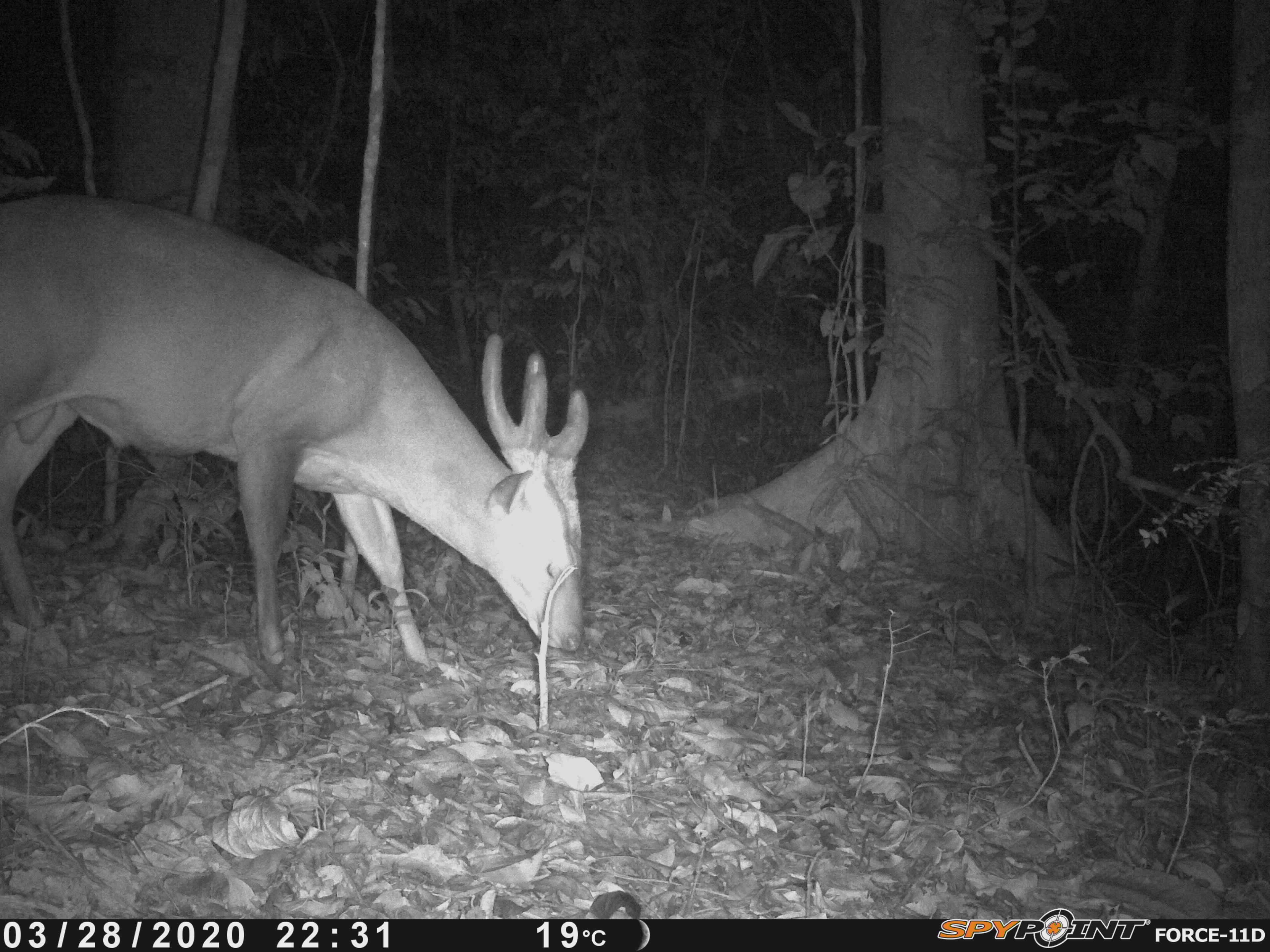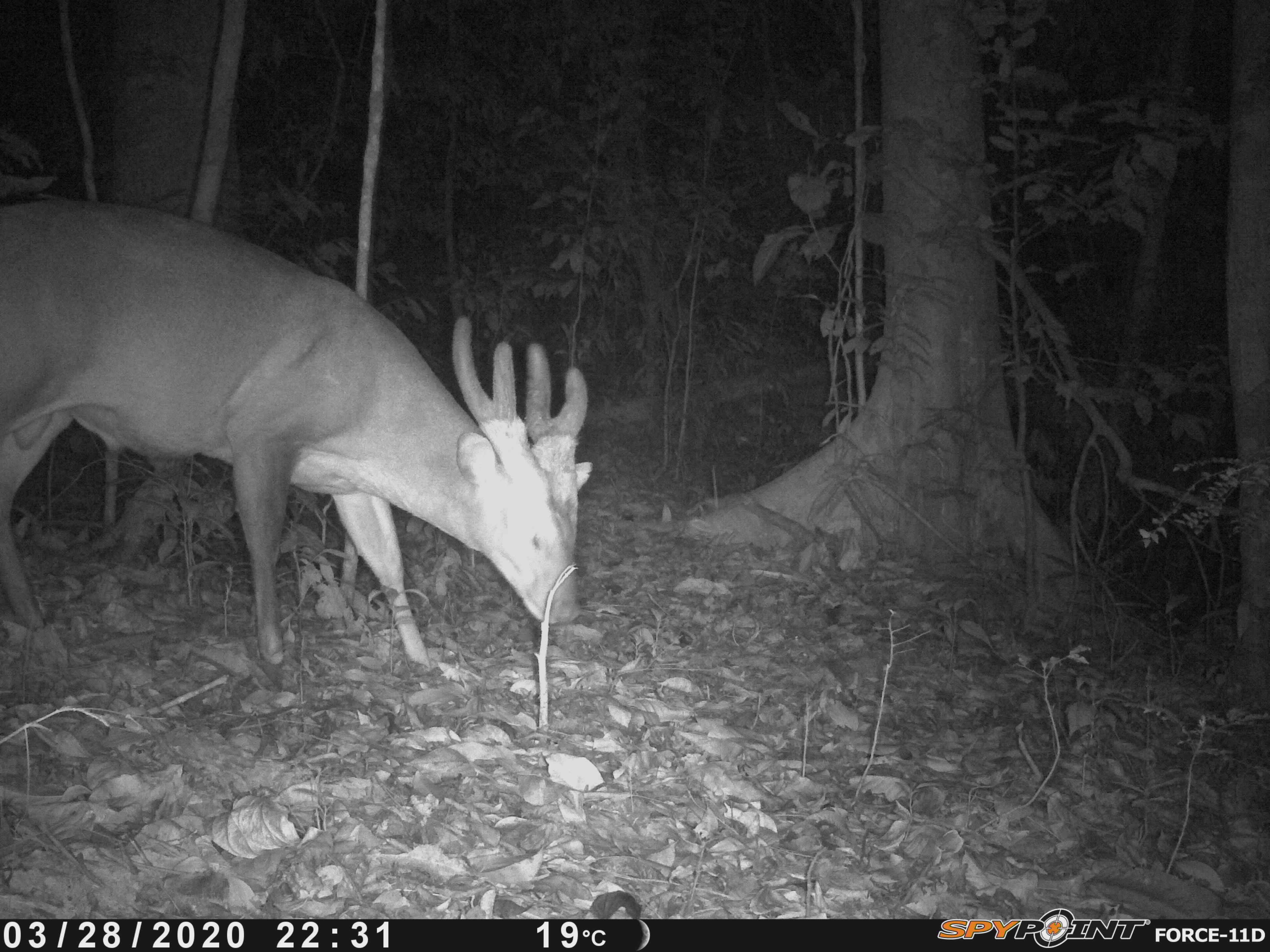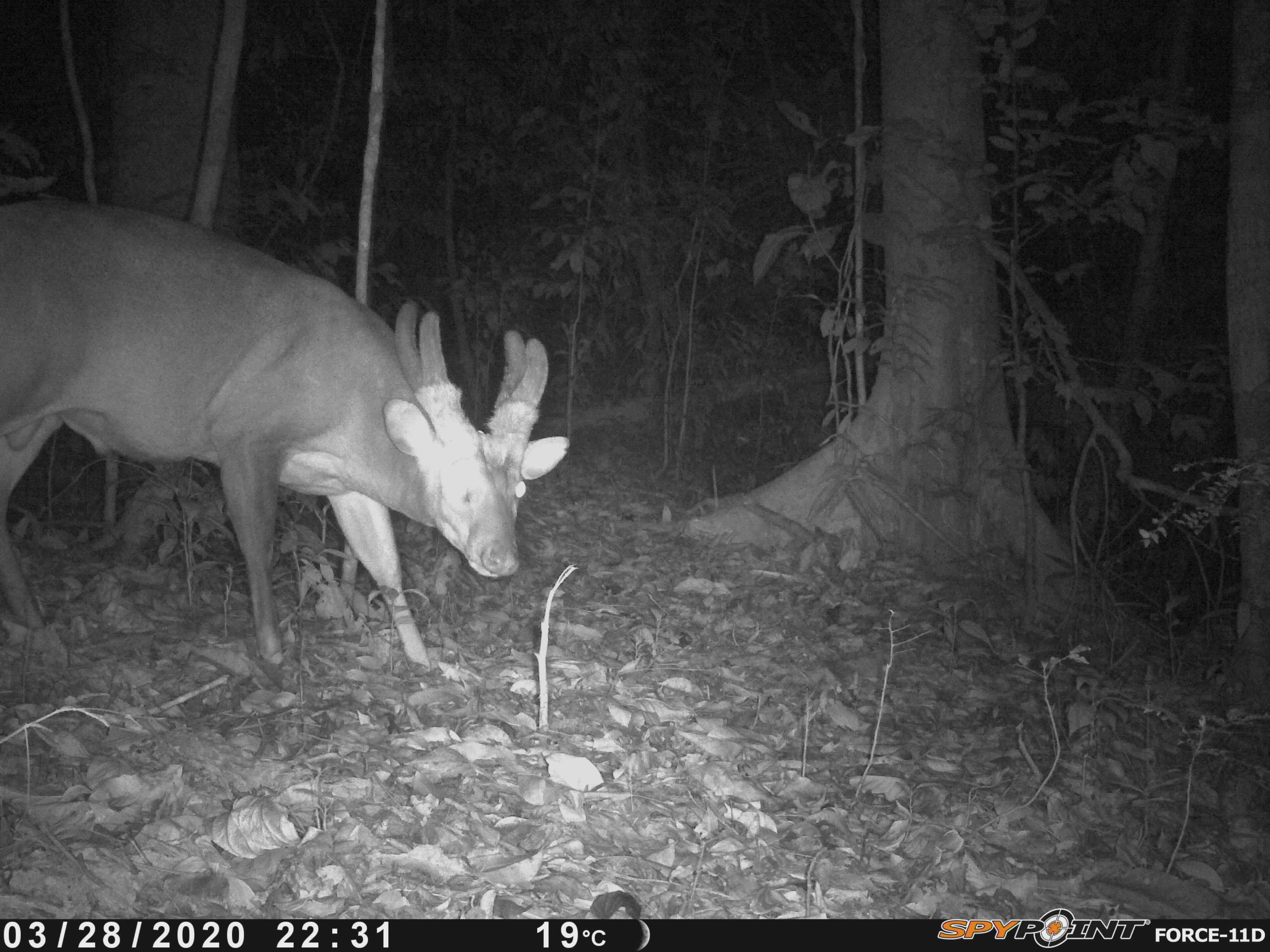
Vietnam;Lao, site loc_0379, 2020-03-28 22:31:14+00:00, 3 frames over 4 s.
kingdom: Animalia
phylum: Chordata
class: Mammalia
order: Artiodactyla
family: Cervidae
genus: Muntiacus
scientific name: Muntiacus vuquangensis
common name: large-antlered muntjac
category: large antlered muntjac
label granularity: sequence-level